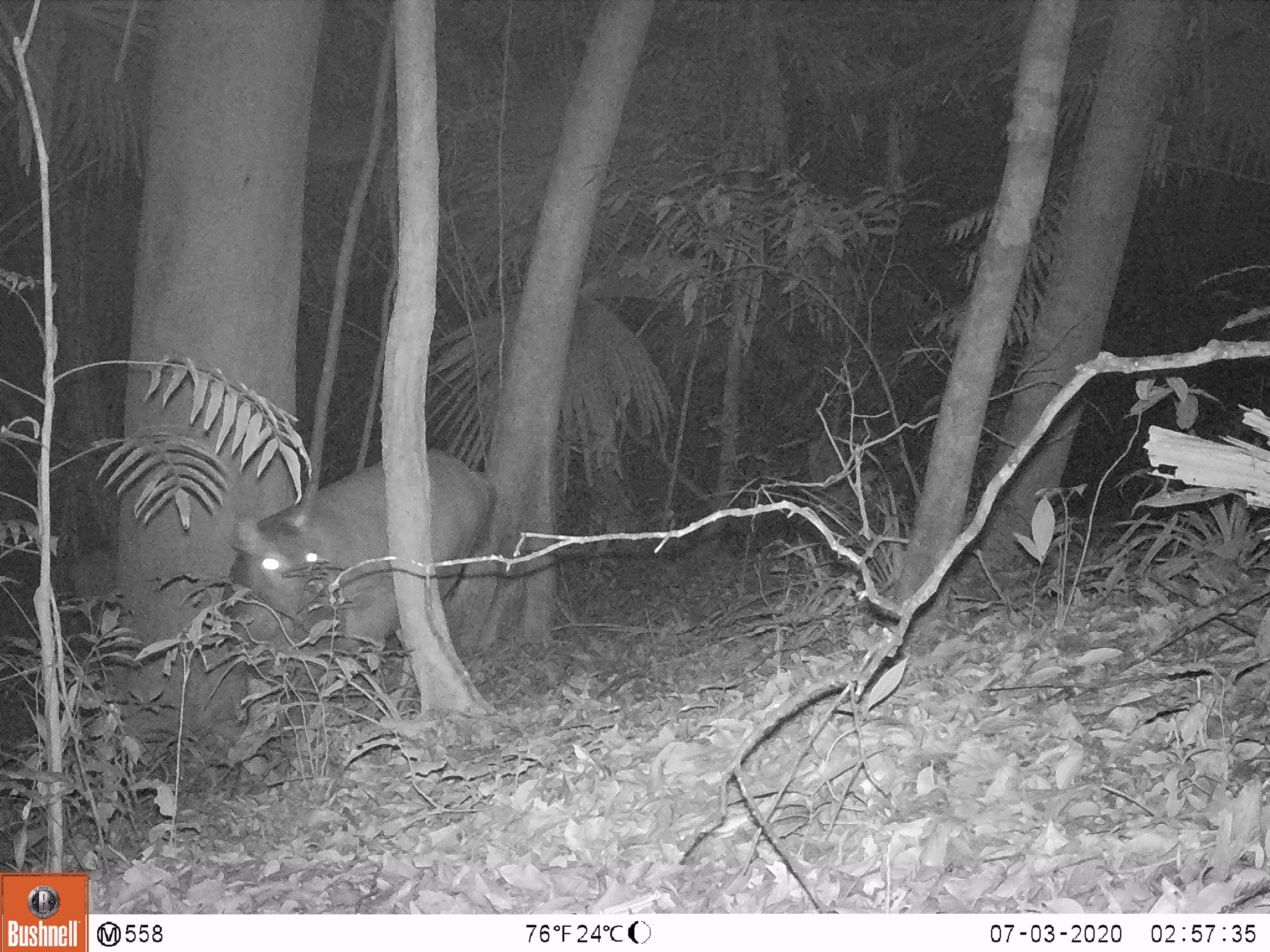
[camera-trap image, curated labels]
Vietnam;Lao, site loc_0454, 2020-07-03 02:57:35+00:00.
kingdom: Animalia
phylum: Chordata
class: Mammalia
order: Artiodactyla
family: Cervidae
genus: Rusa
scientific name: Rusa unicolor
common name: sambar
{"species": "sambar (Rusa unicolor)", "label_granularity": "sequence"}